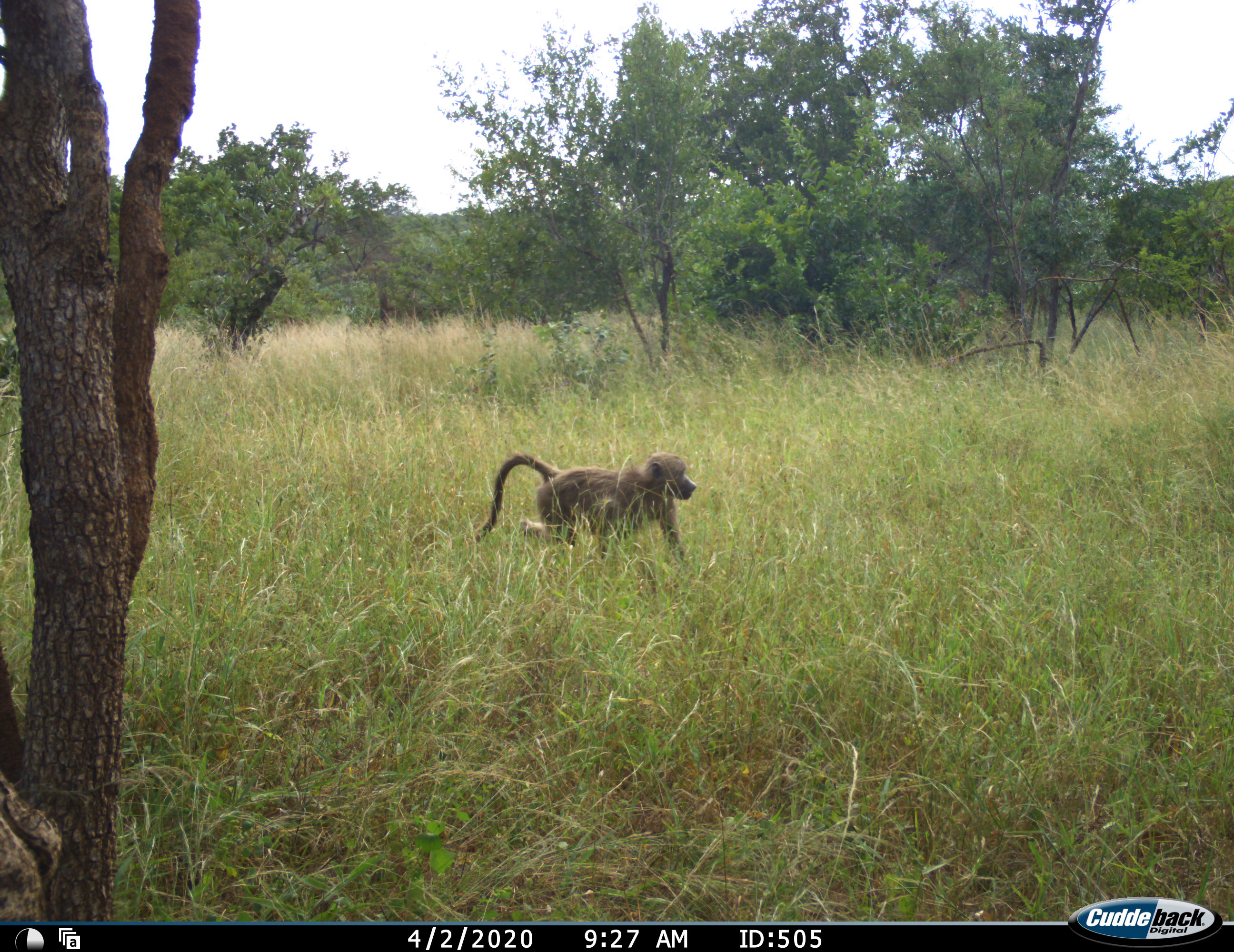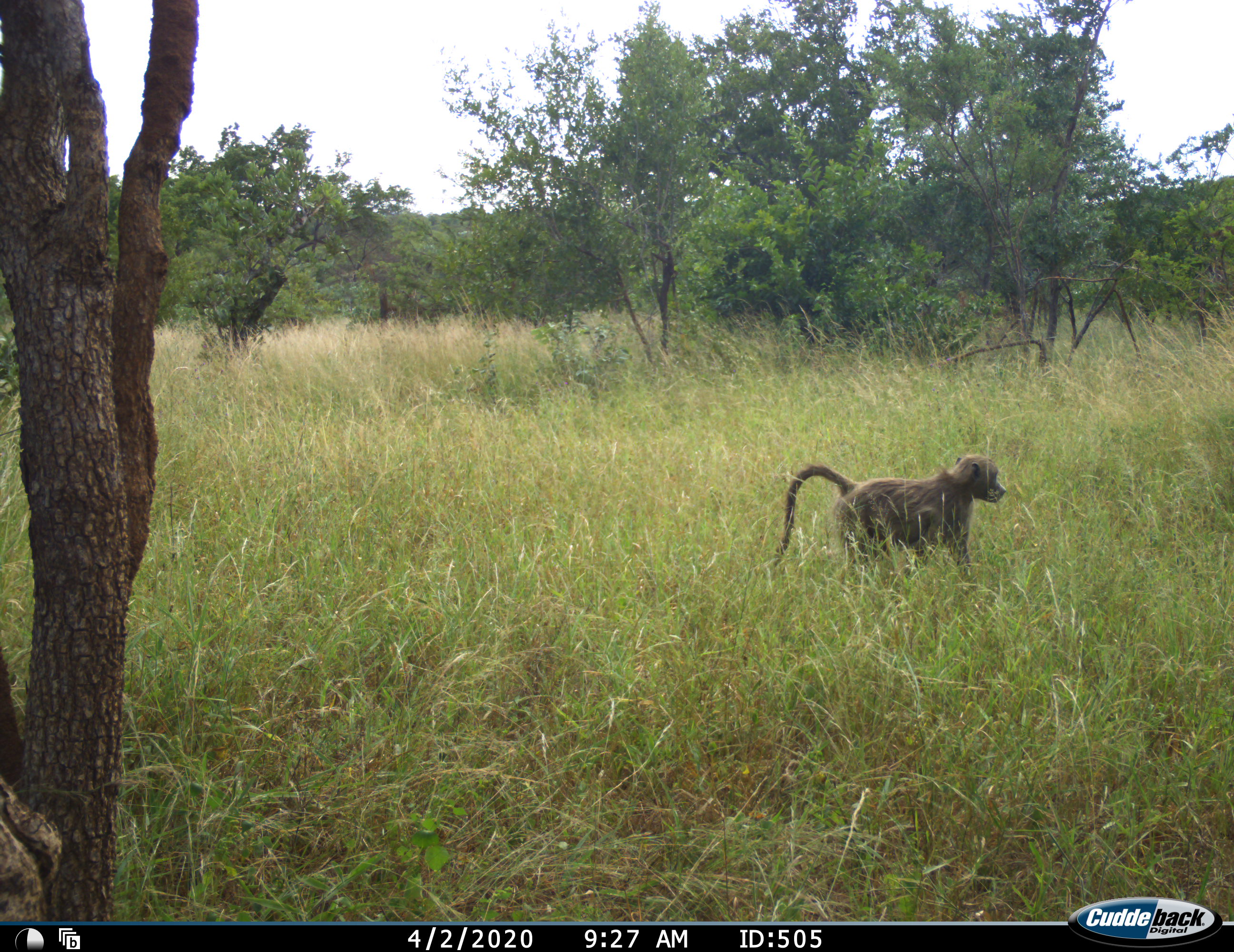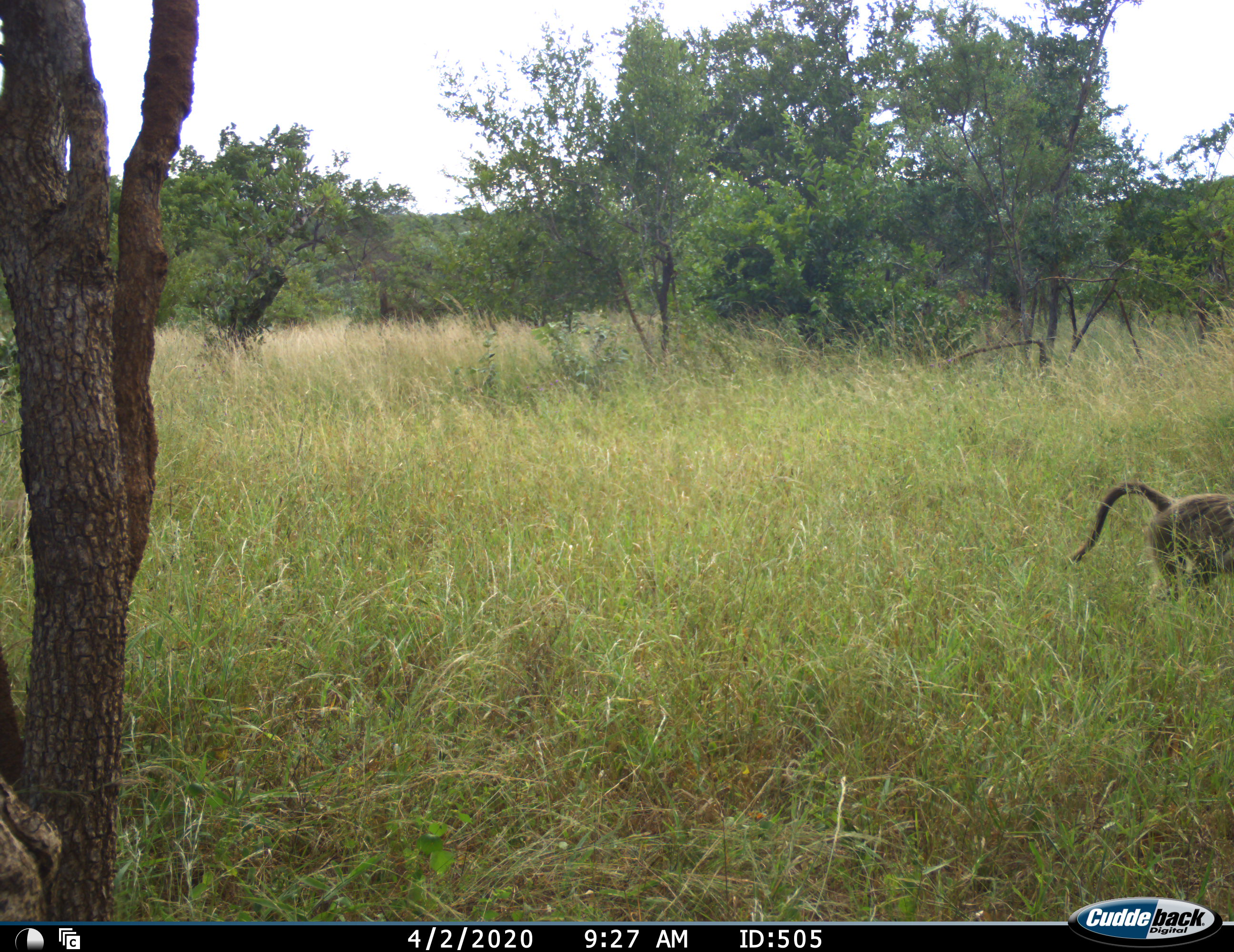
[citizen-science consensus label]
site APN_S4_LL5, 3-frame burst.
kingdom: Animalia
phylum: Chordata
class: Mammalia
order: Primates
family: Cercopithecidae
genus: Papio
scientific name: Papio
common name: baboon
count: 1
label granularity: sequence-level